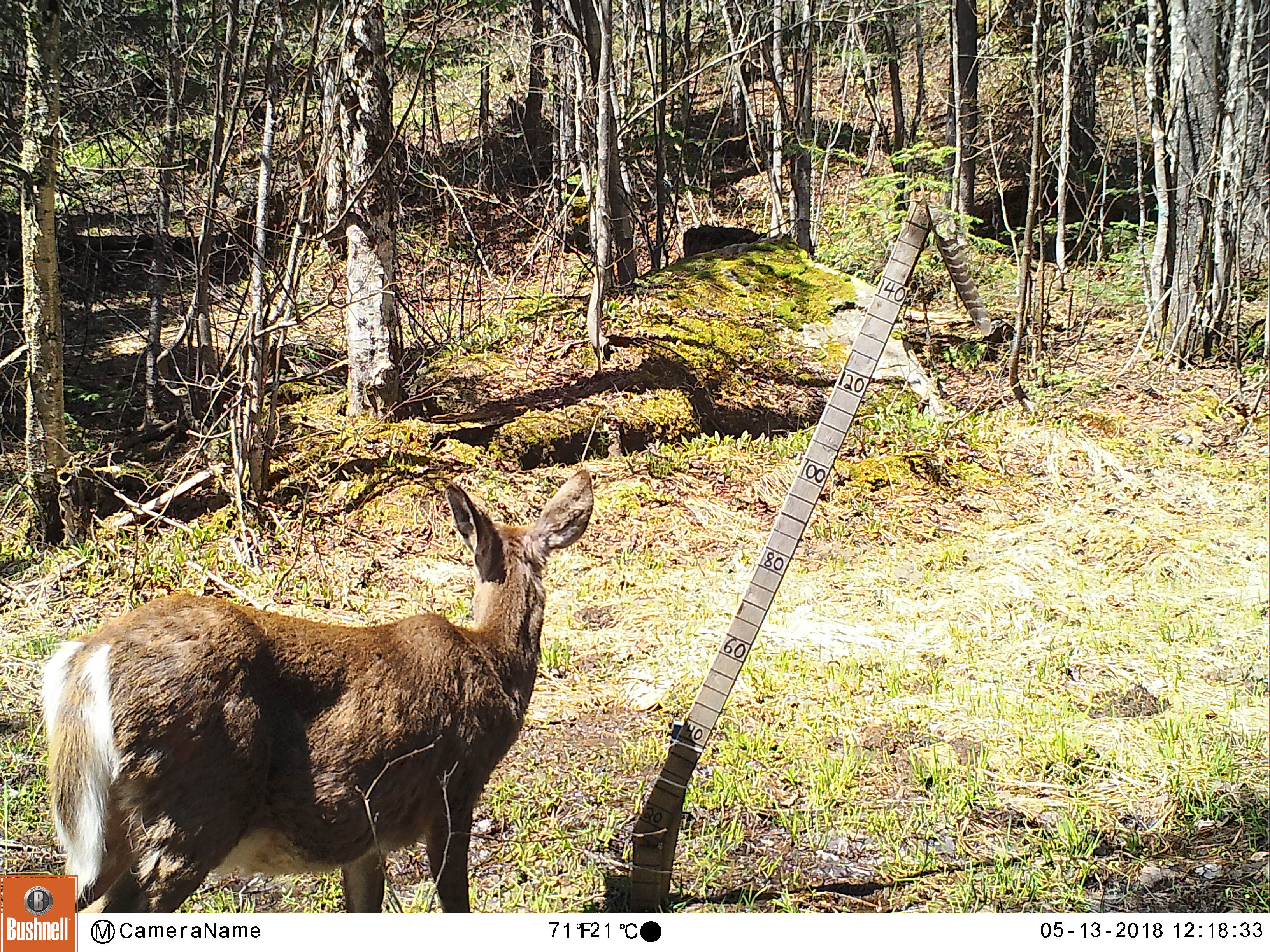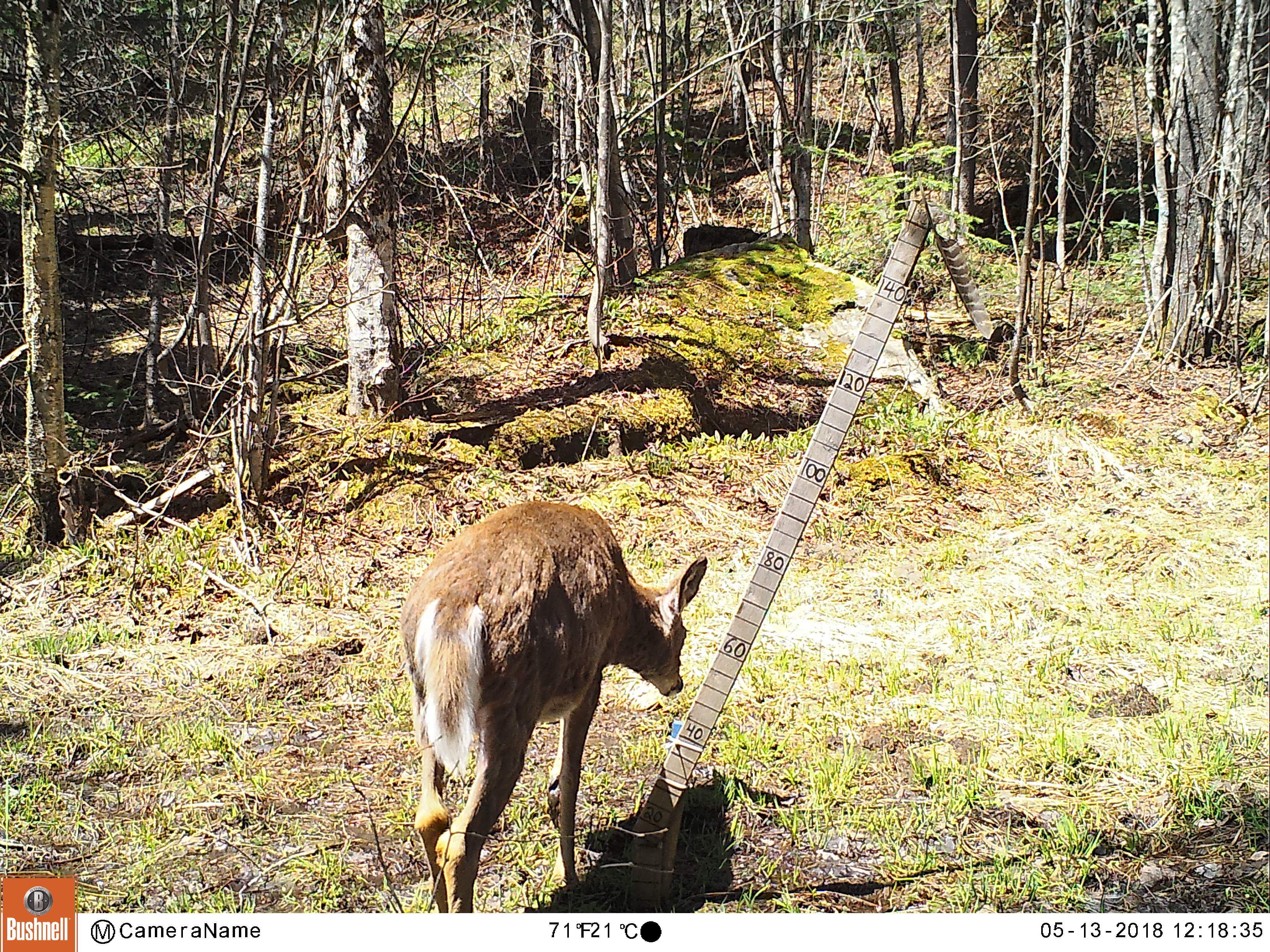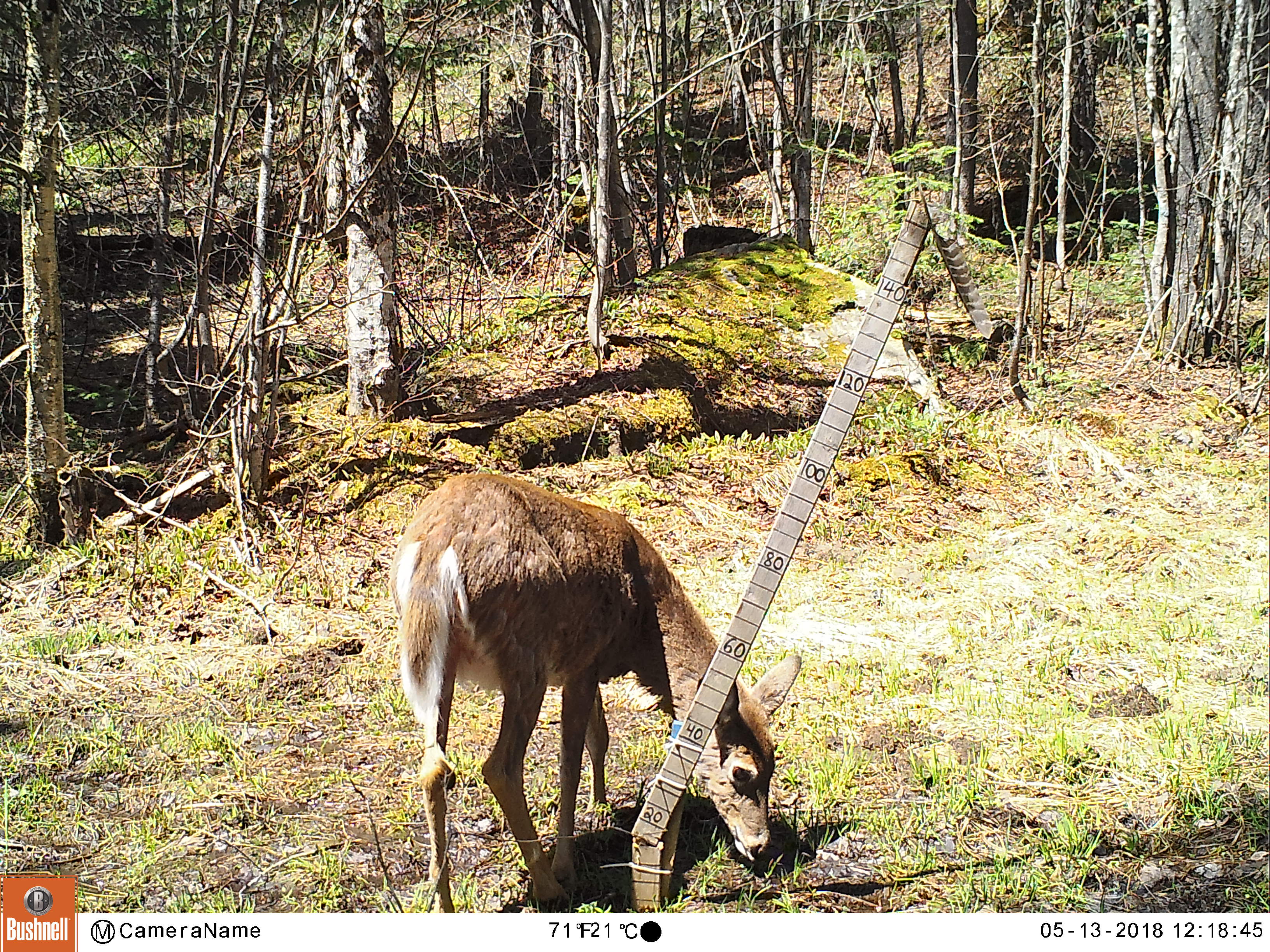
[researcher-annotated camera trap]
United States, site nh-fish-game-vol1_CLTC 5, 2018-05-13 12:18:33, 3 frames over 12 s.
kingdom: Animalia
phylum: Chordata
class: Mammalia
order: Artiodactyla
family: Cervidae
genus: Odocoileus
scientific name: Odocoileus virginianus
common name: white-tailed deer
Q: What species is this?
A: White-tailed deer (Odocoileus virginianus).